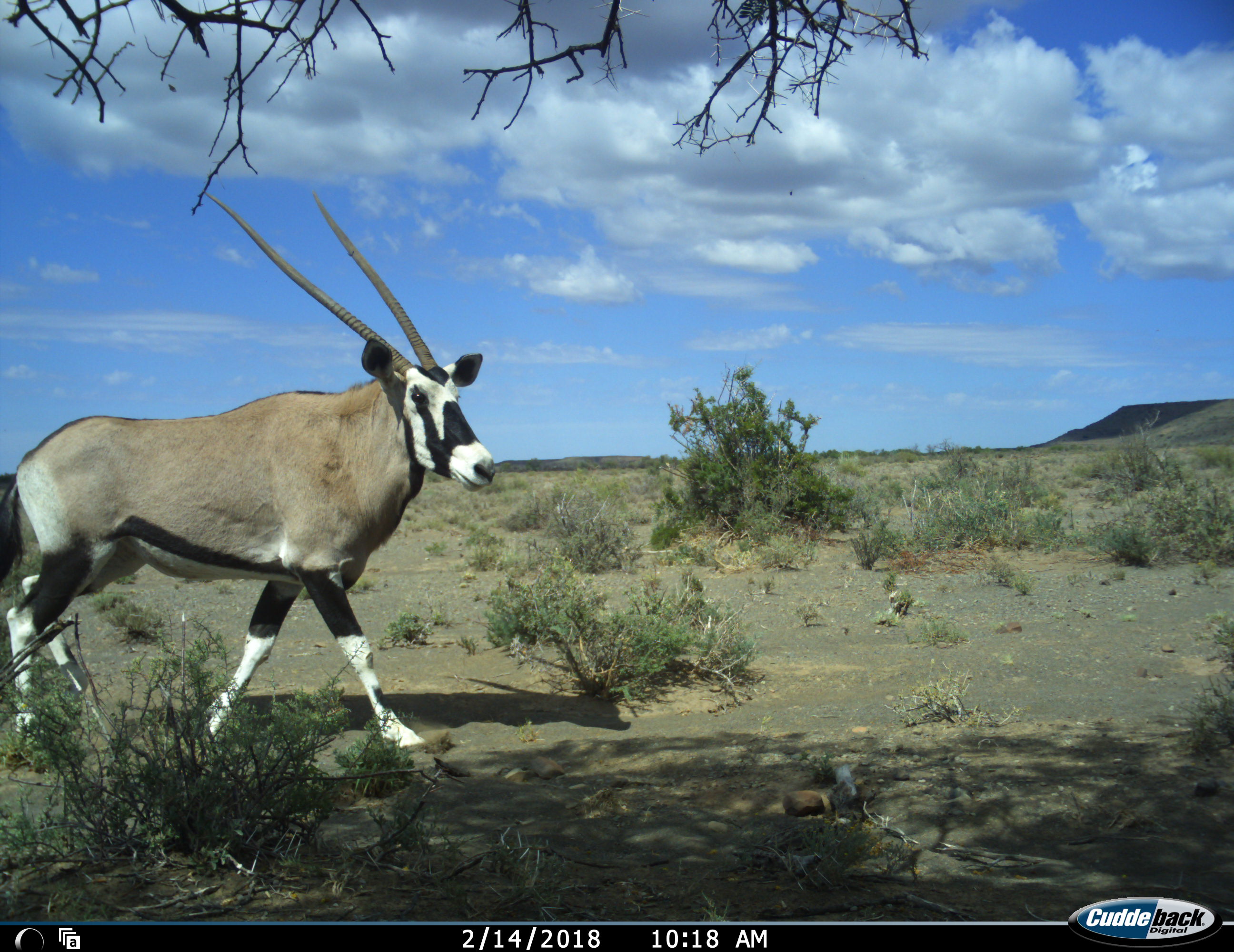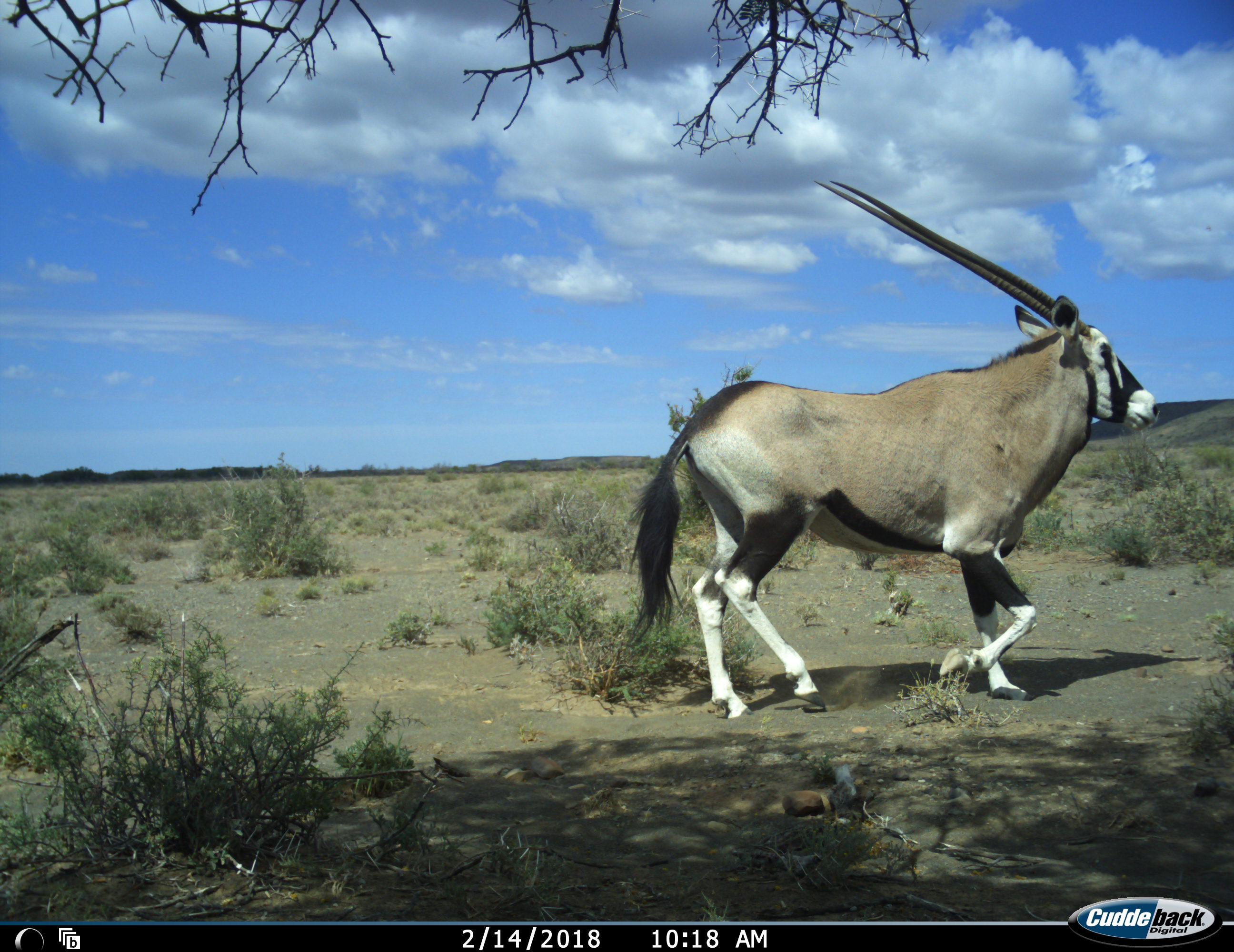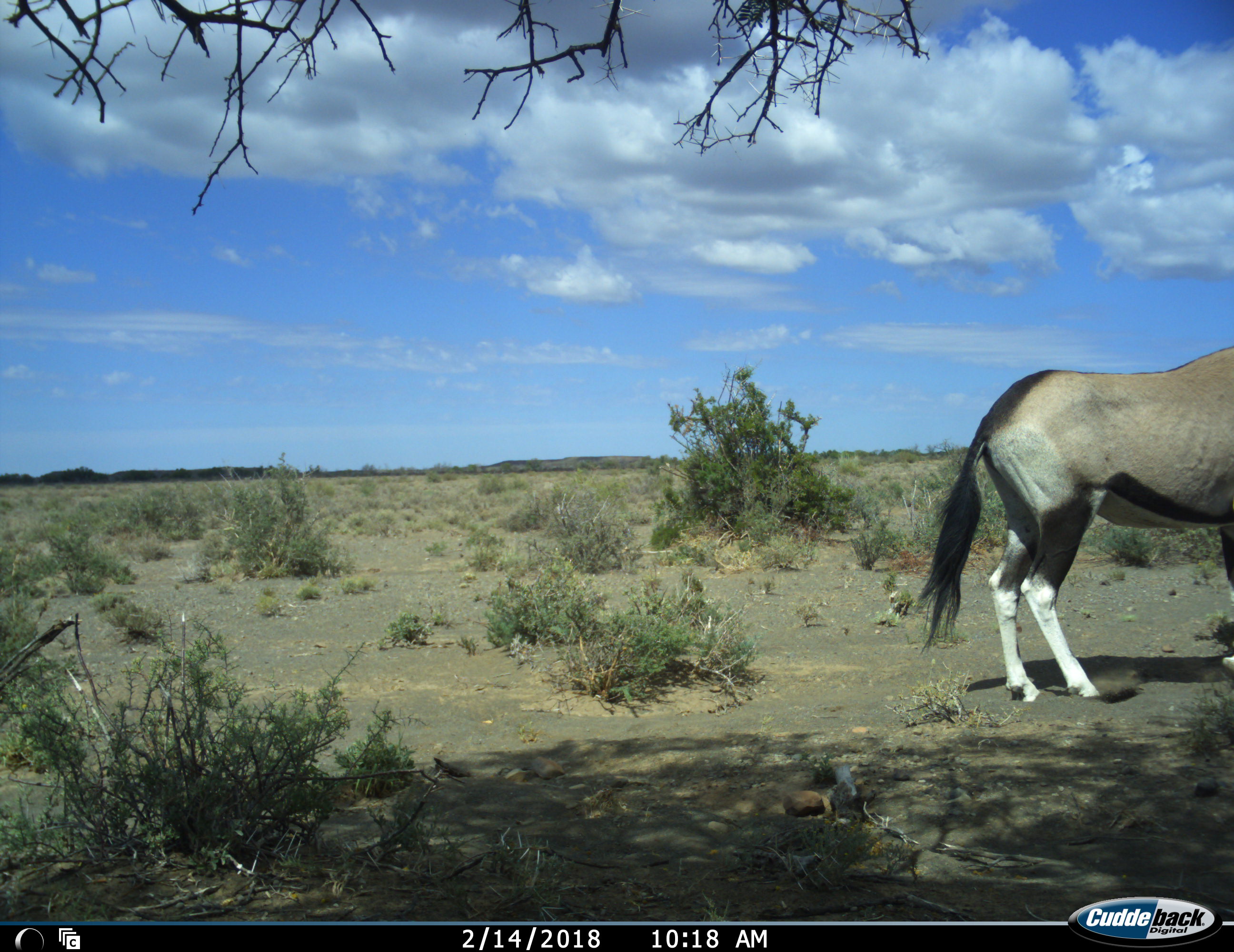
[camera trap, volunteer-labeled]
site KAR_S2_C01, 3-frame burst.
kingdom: Animalia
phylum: Chordata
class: Mammalia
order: Artiodactyla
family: Bovidae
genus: Oryx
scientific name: Oryx gazella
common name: gemsbok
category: oryx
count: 1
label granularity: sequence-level